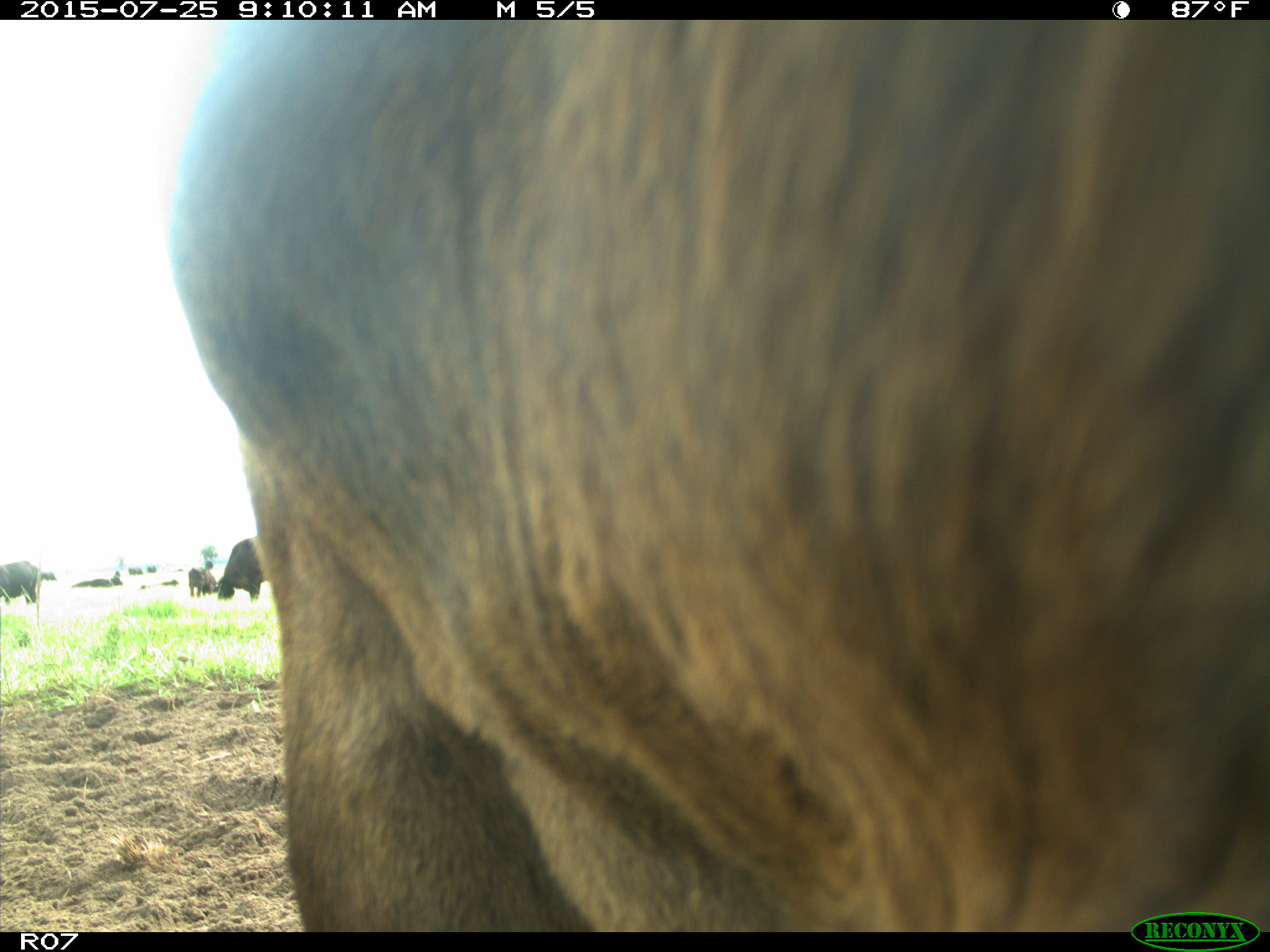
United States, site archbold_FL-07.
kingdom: Animalia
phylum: Chordata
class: Mammalia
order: Artiodactyla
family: Bovidae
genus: Bos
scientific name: Bos taurus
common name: domestic cow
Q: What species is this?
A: Bos taurus (domestic cow).